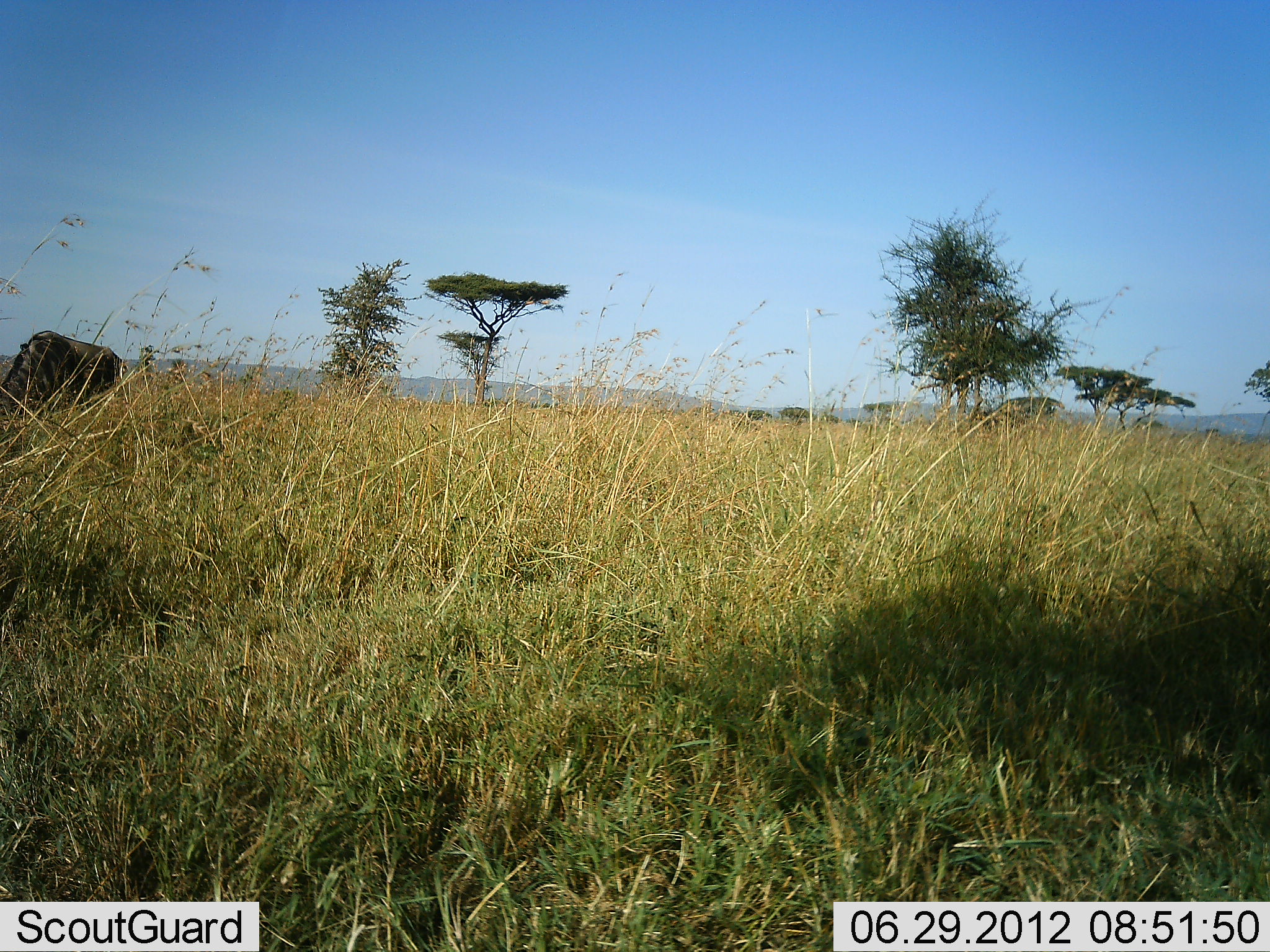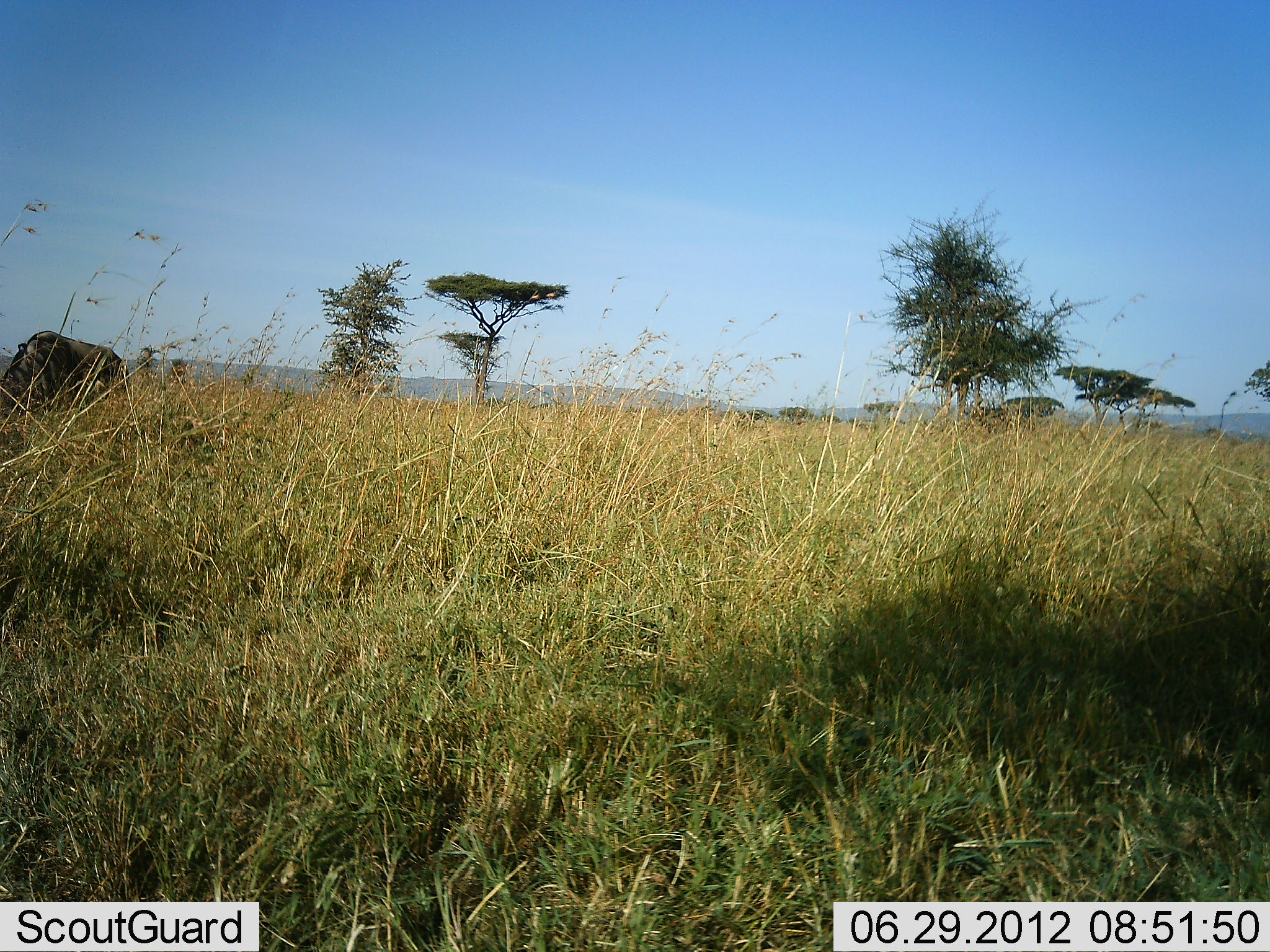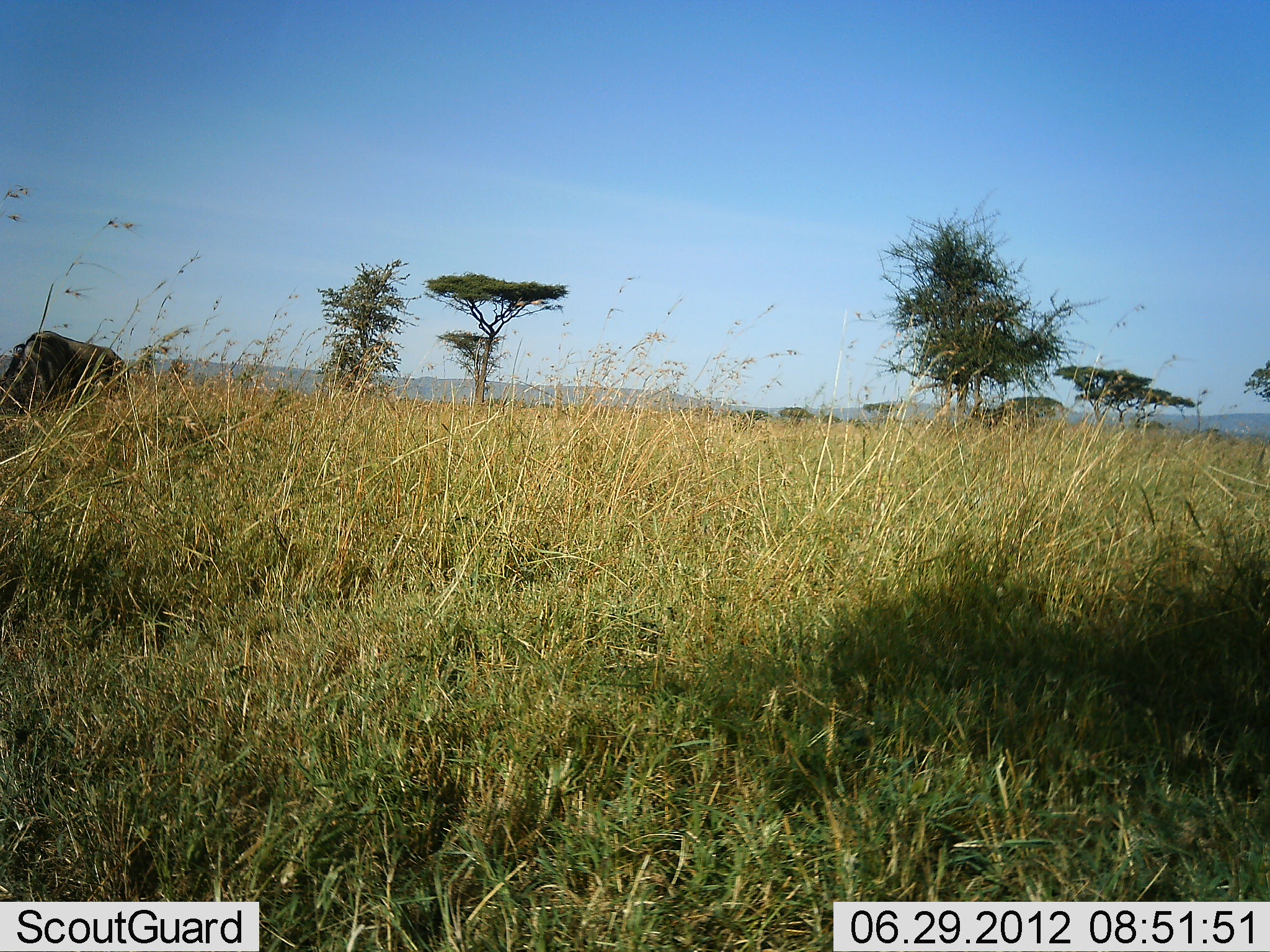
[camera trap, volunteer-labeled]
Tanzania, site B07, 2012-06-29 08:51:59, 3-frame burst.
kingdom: Animalia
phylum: Chordata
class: Mammalia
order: Artiodactyla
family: Bovidae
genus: Connochaetes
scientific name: Connochaetes taurinus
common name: blue wildebeest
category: wildebeest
Wildebeest (blue wildebeest) (Connochaetes taurinus), count 1. Behavior (volunteer vote fractions): standing 36%, resting 0%, moving 0%, interacting 0%. Young present (vote fraction): 0%. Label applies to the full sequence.